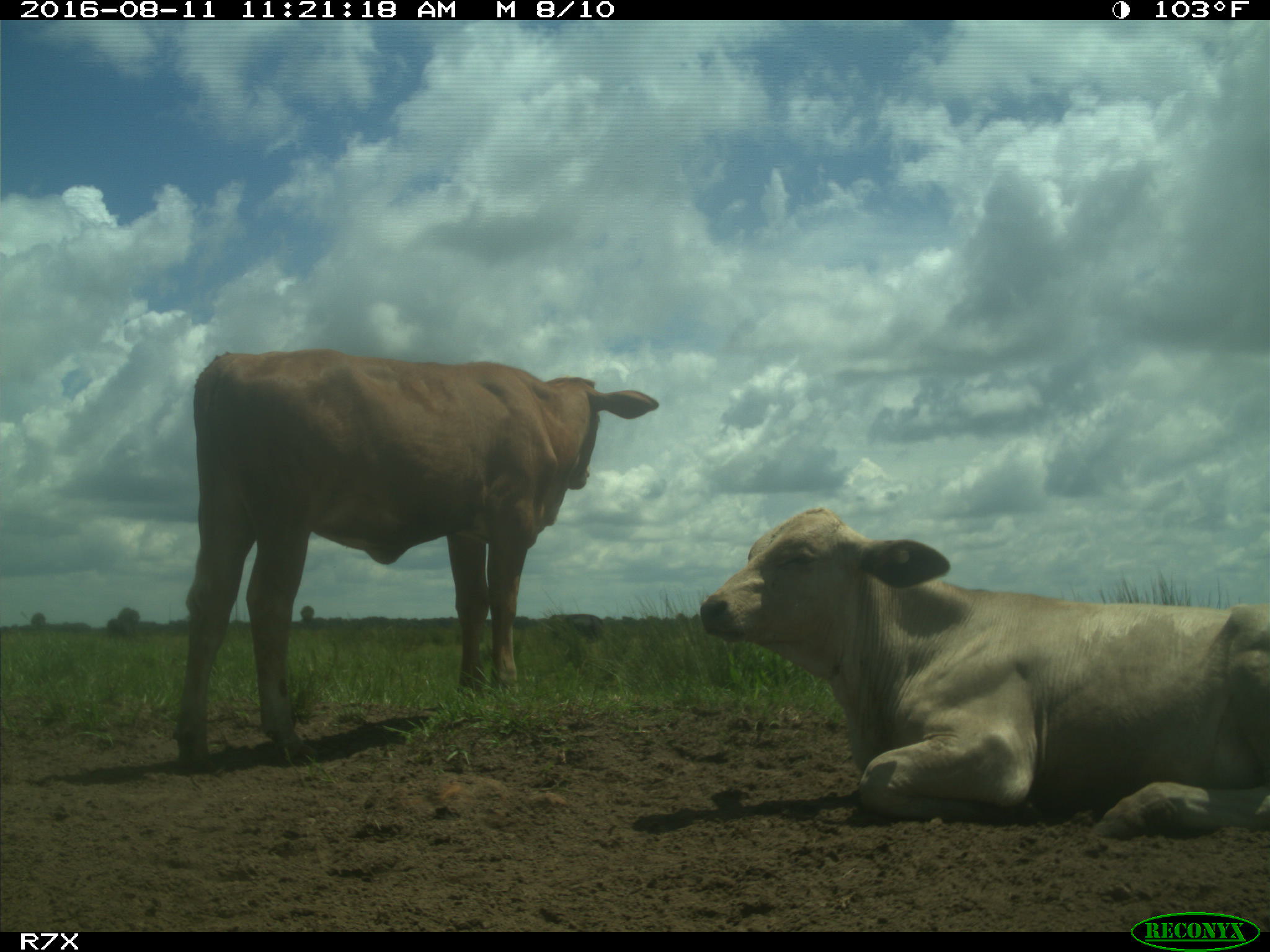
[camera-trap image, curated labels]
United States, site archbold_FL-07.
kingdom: Animalia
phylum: Chordata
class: Mammalia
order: Artiodactyla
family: Bovidae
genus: Bos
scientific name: Bos taurus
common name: domestic cow